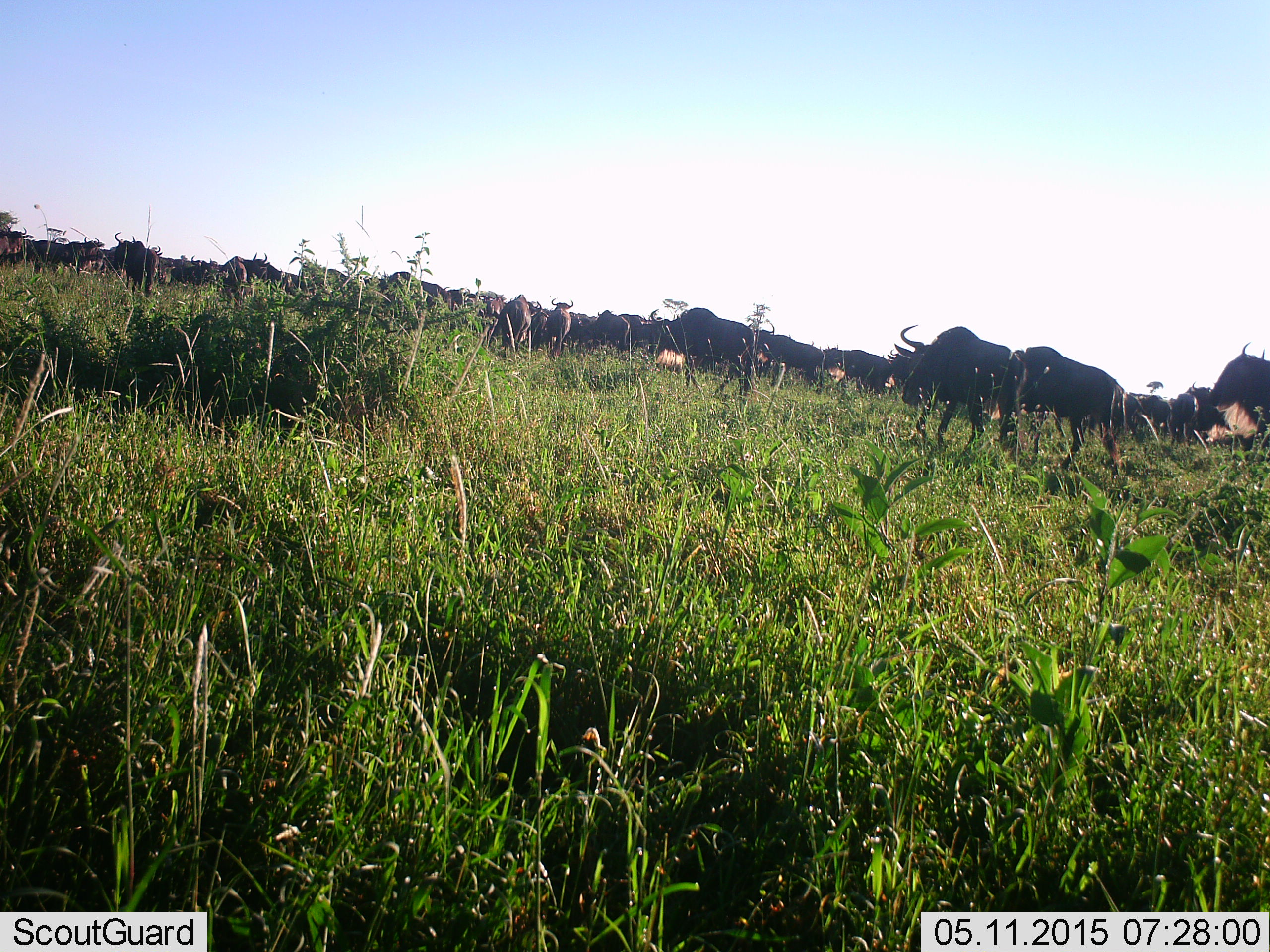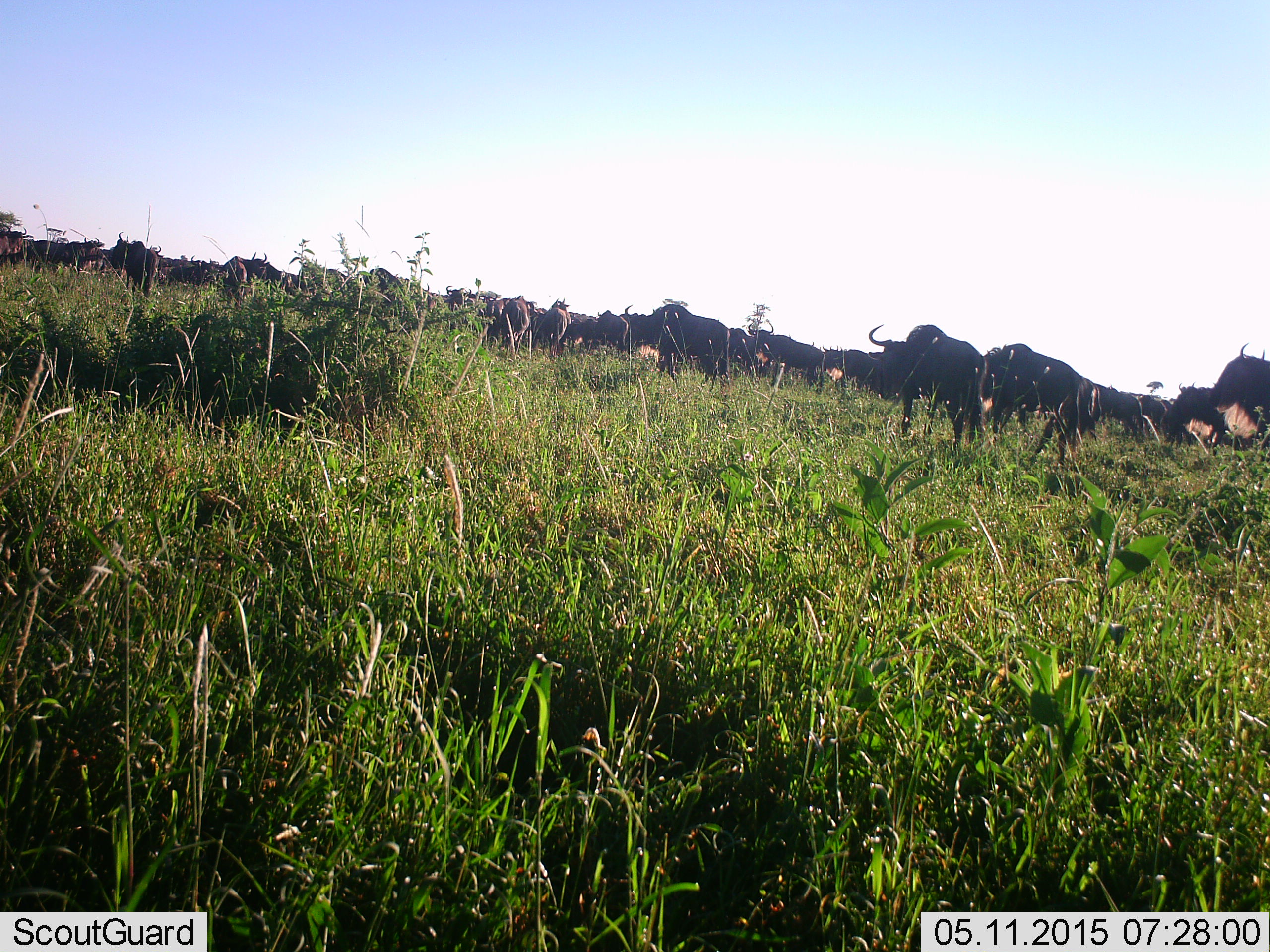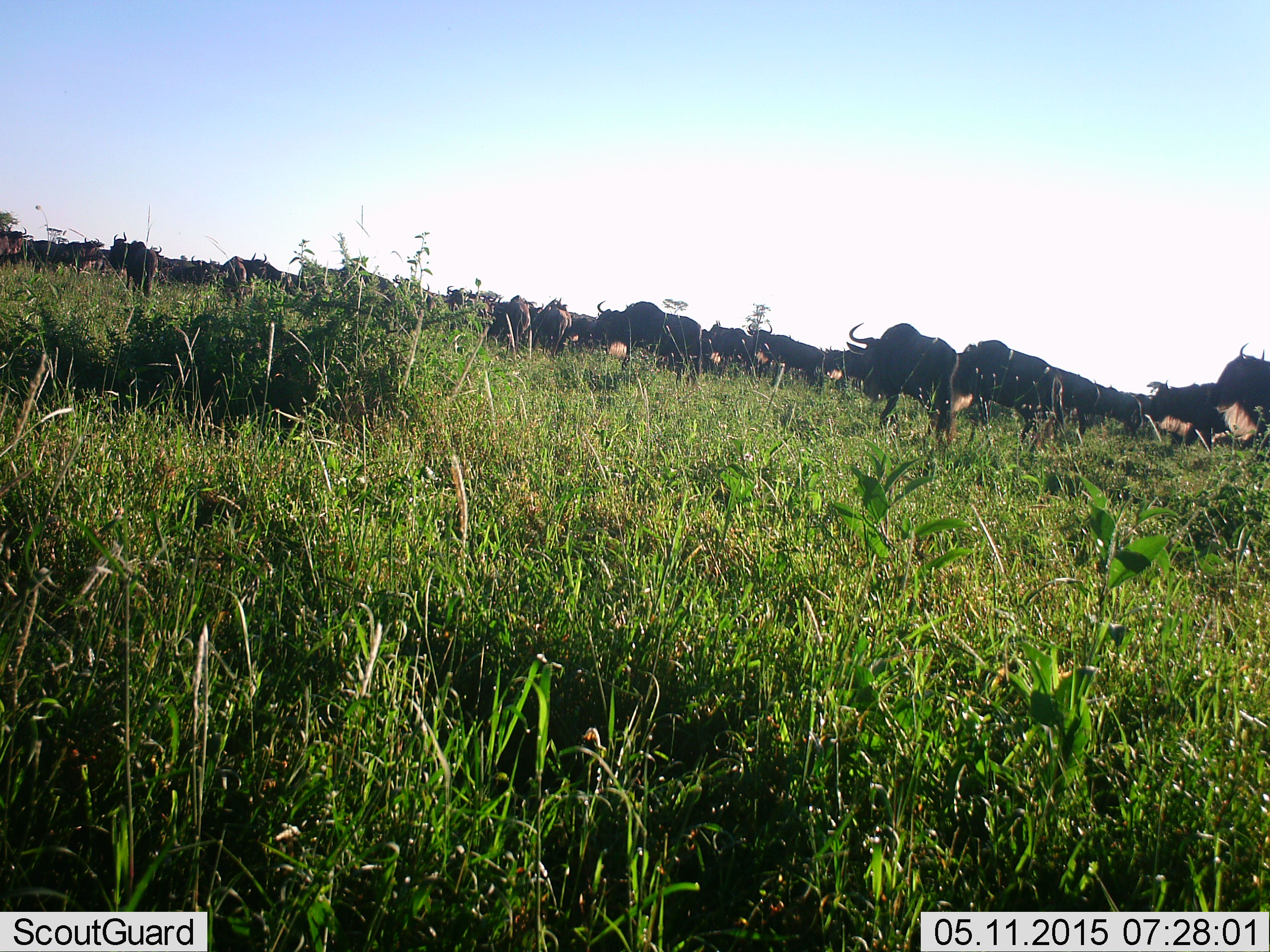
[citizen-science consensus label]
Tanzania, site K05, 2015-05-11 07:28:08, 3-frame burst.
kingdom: Animalia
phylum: Chordata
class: Mammalia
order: Artiodactyla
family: Bovidae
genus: Connochaetes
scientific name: Connochaetes taurinus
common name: blue wildebeest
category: wildebeest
Wildebeest (blue wildebeest) (Connochaetes taurinus), count 11-50. Behavior (volunteer vote fractions): standing 50%, resting 0%, moving 90%, interacting 0%. Young present (vote fraction): 0%. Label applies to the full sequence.